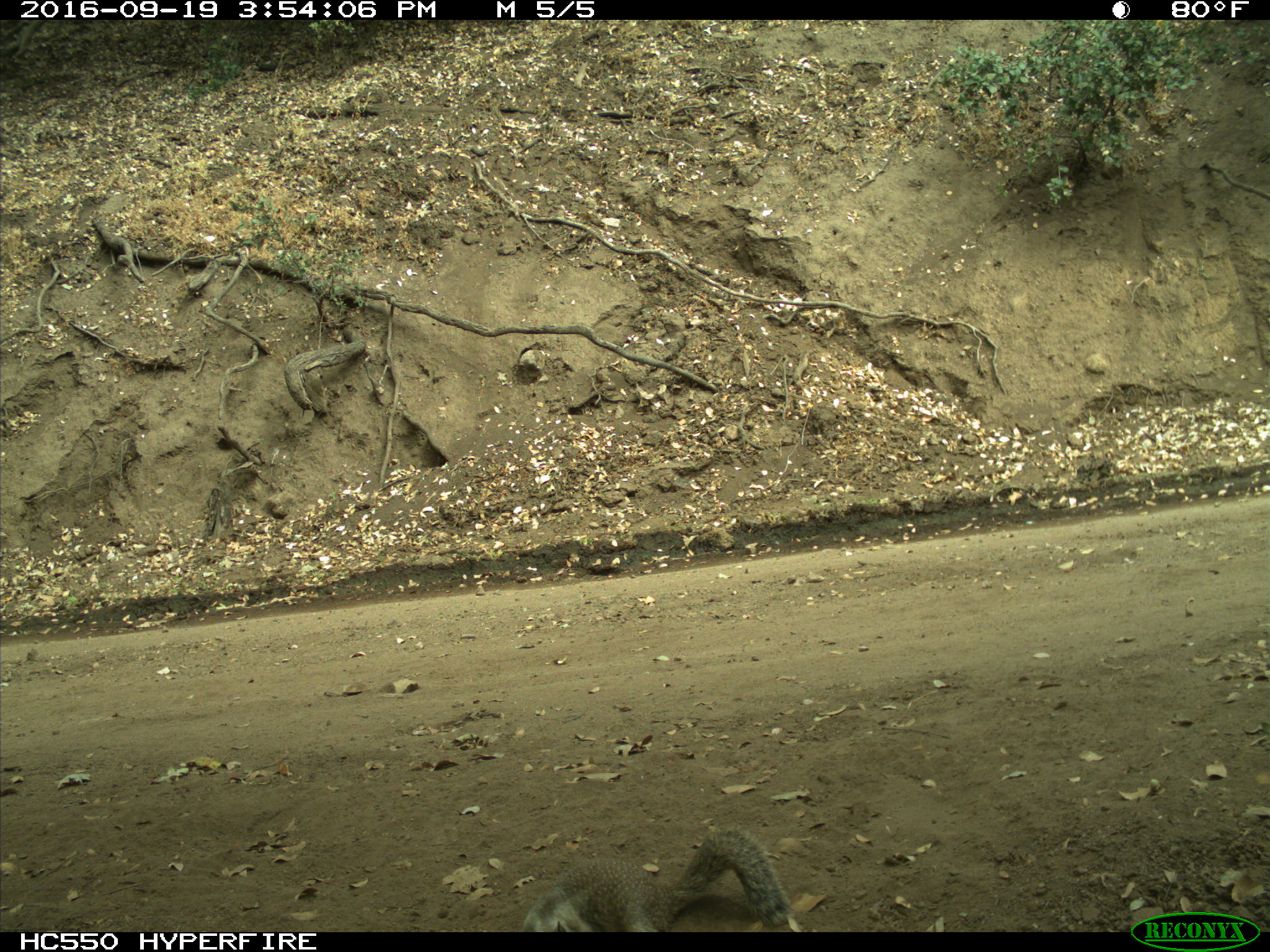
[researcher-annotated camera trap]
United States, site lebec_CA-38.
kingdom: Animalia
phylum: Chordata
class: Mammalia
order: Rodentia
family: Sciuridae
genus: Otospermophilus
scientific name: Otospermophilus beecheyi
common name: california ground squirrel